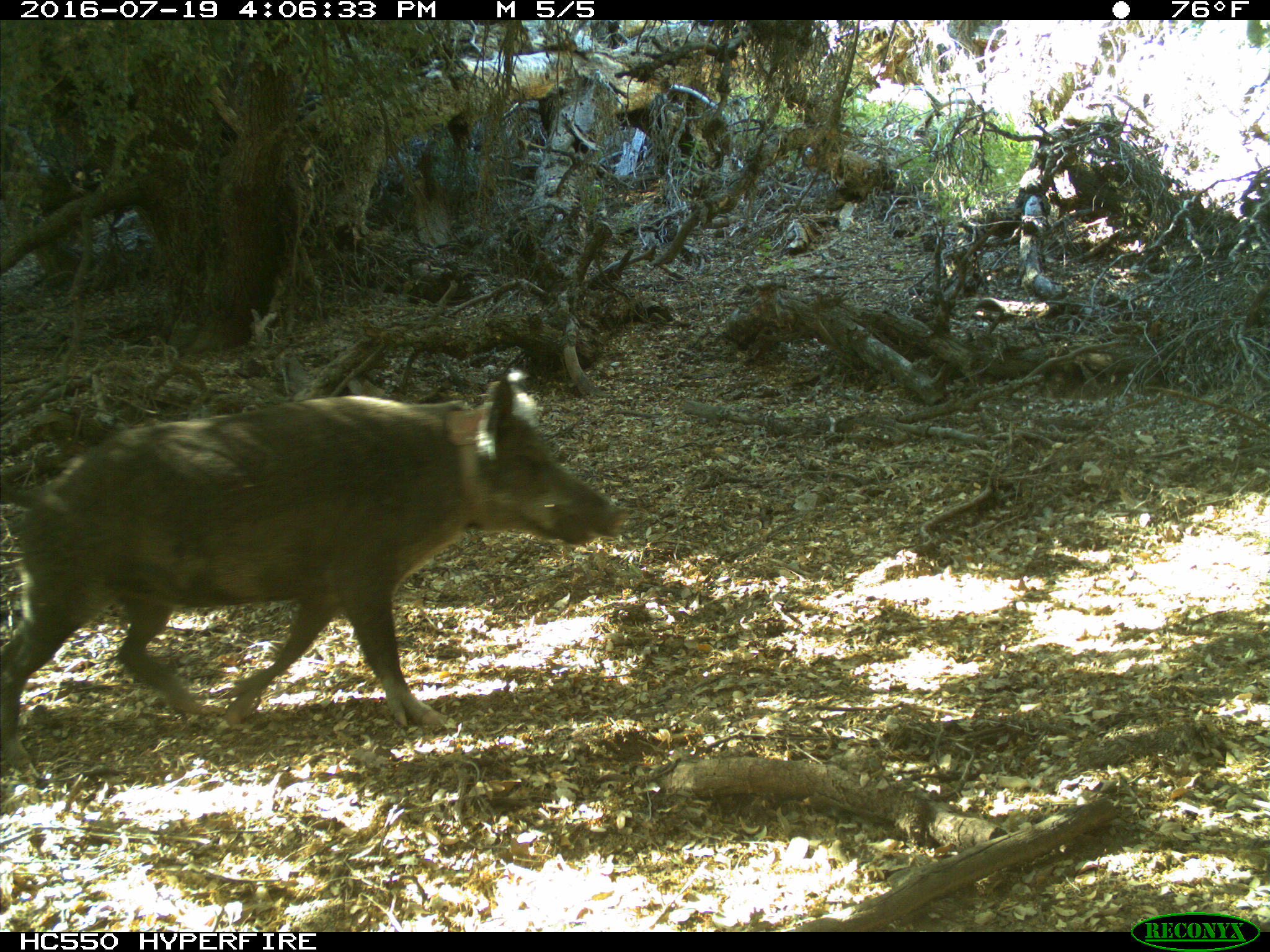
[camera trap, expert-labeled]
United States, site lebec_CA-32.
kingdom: Animalia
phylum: Chordata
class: Mammalia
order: Artiodactyla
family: Suidae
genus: Sus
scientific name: Sus scrofa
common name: wild boar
Sus scrofa (wild boar).